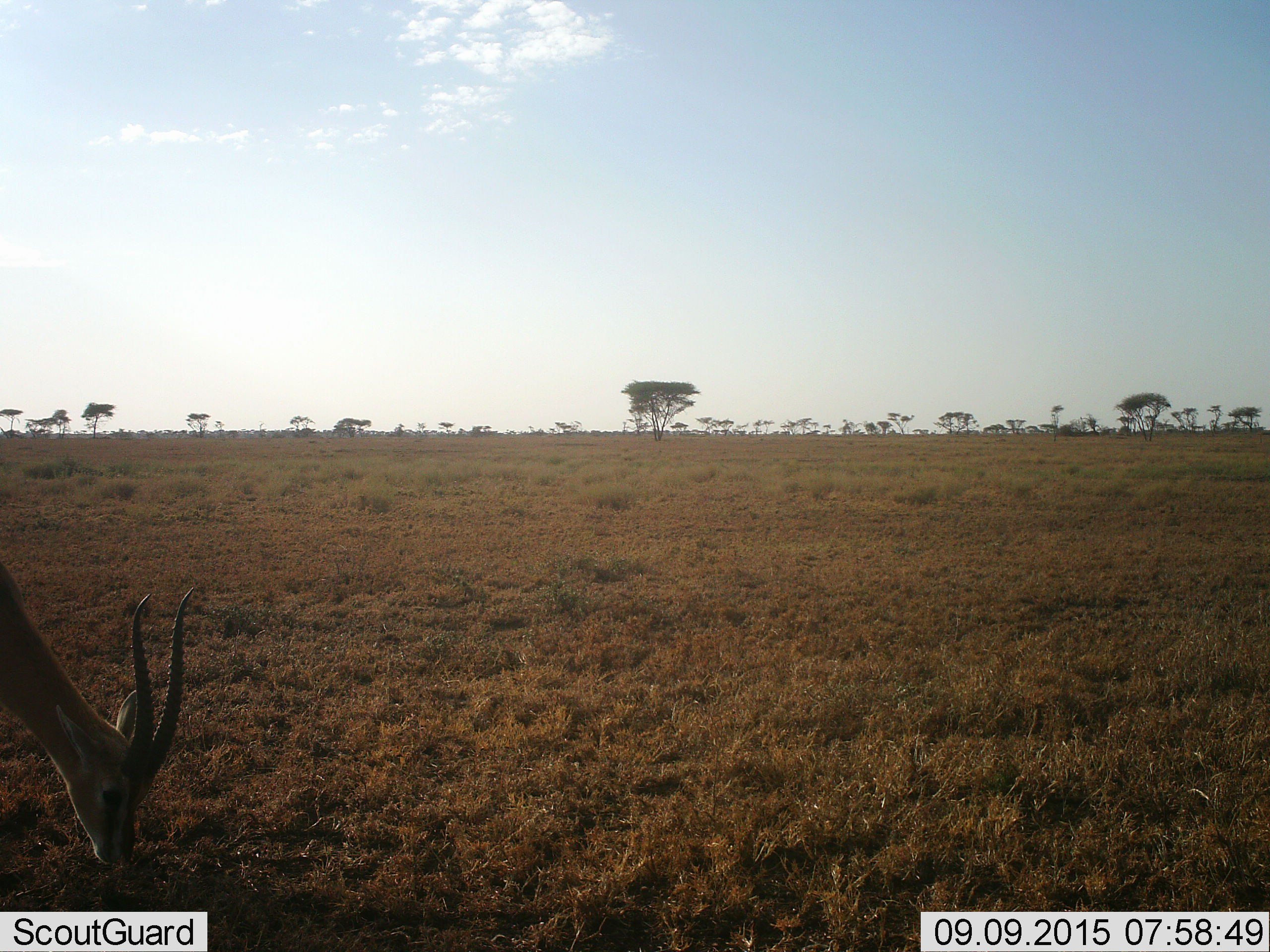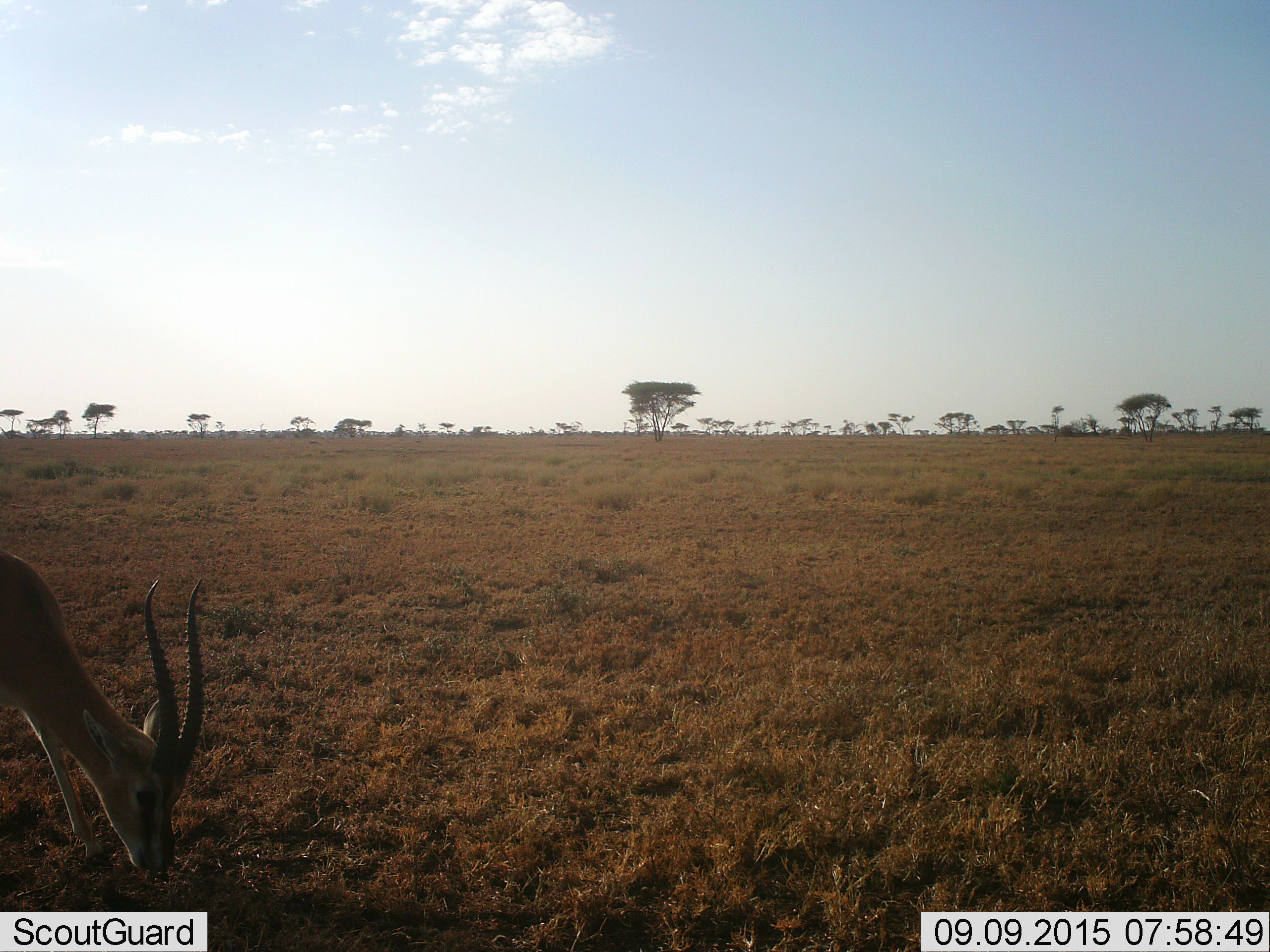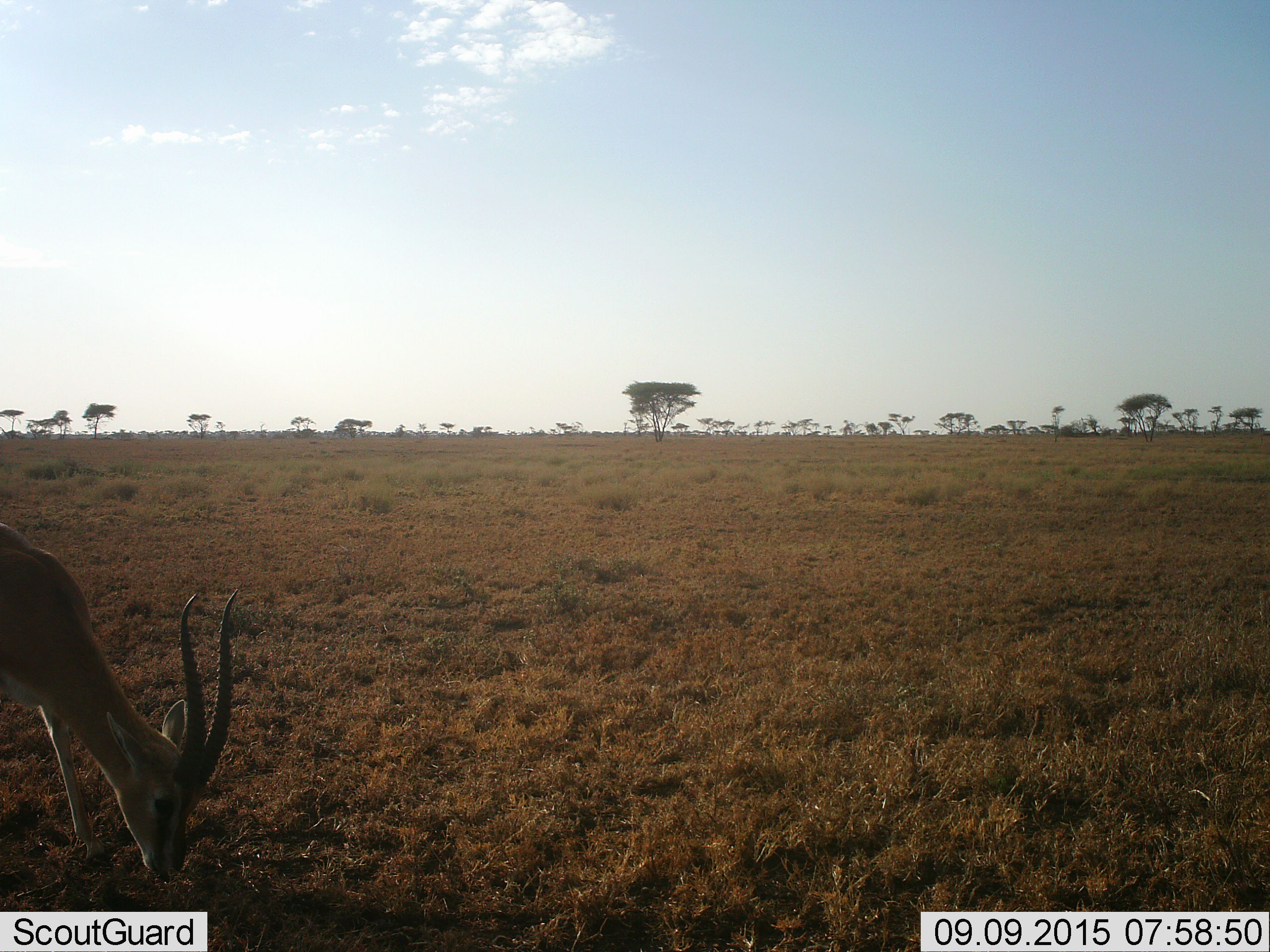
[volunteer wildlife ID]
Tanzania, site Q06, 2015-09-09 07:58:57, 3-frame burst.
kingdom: Animalia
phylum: Chordata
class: Mammalia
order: Artiodactyla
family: Bovidae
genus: Nanger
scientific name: Nanger granti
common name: grant's gazelle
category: gazellegrants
Gazellegrants (grant's gazelle) (Nanger granti), count 1. Behavior (volunteer vote fractions): standing 25%, resting 0%, moving 0%, interacting 0%. Young present (vote fraction): 0%. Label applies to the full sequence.